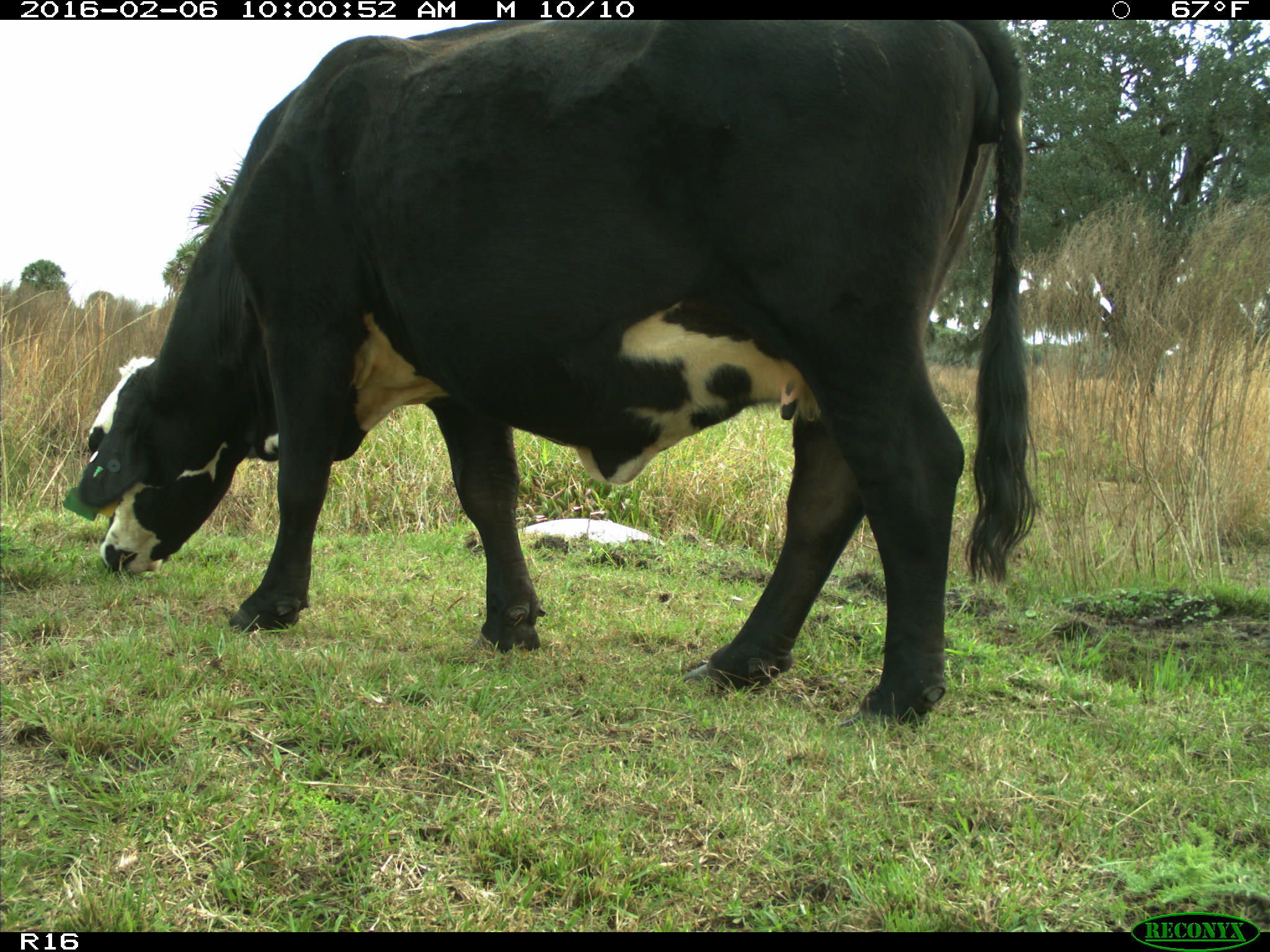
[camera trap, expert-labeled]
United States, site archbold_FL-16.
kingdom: Animalia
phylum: Chordata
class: Mammalia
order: Artiodactyla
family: Bovidae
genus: Bos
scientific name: Bos taurus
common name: domestic cow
Bos taurus (domestic cow).